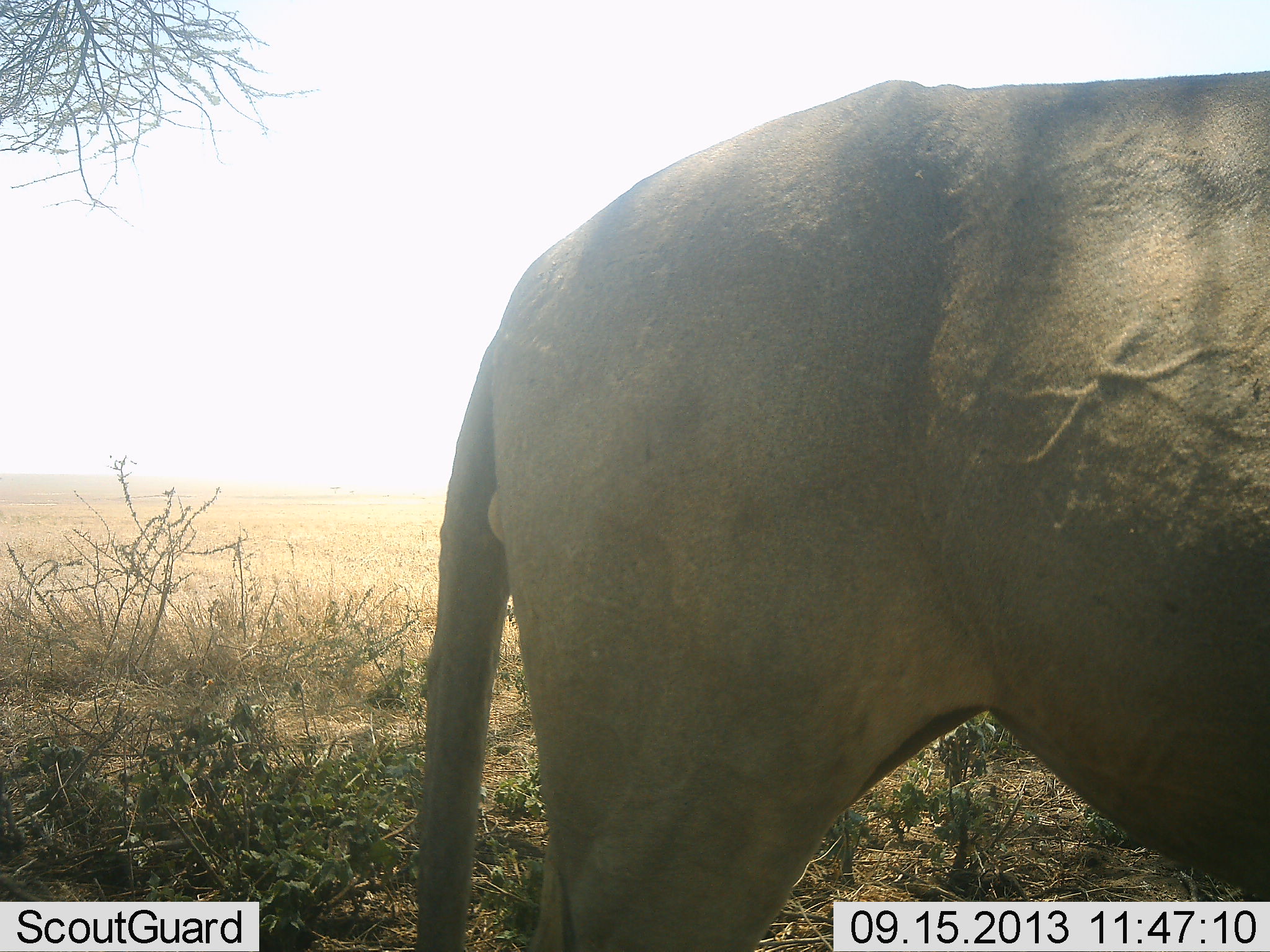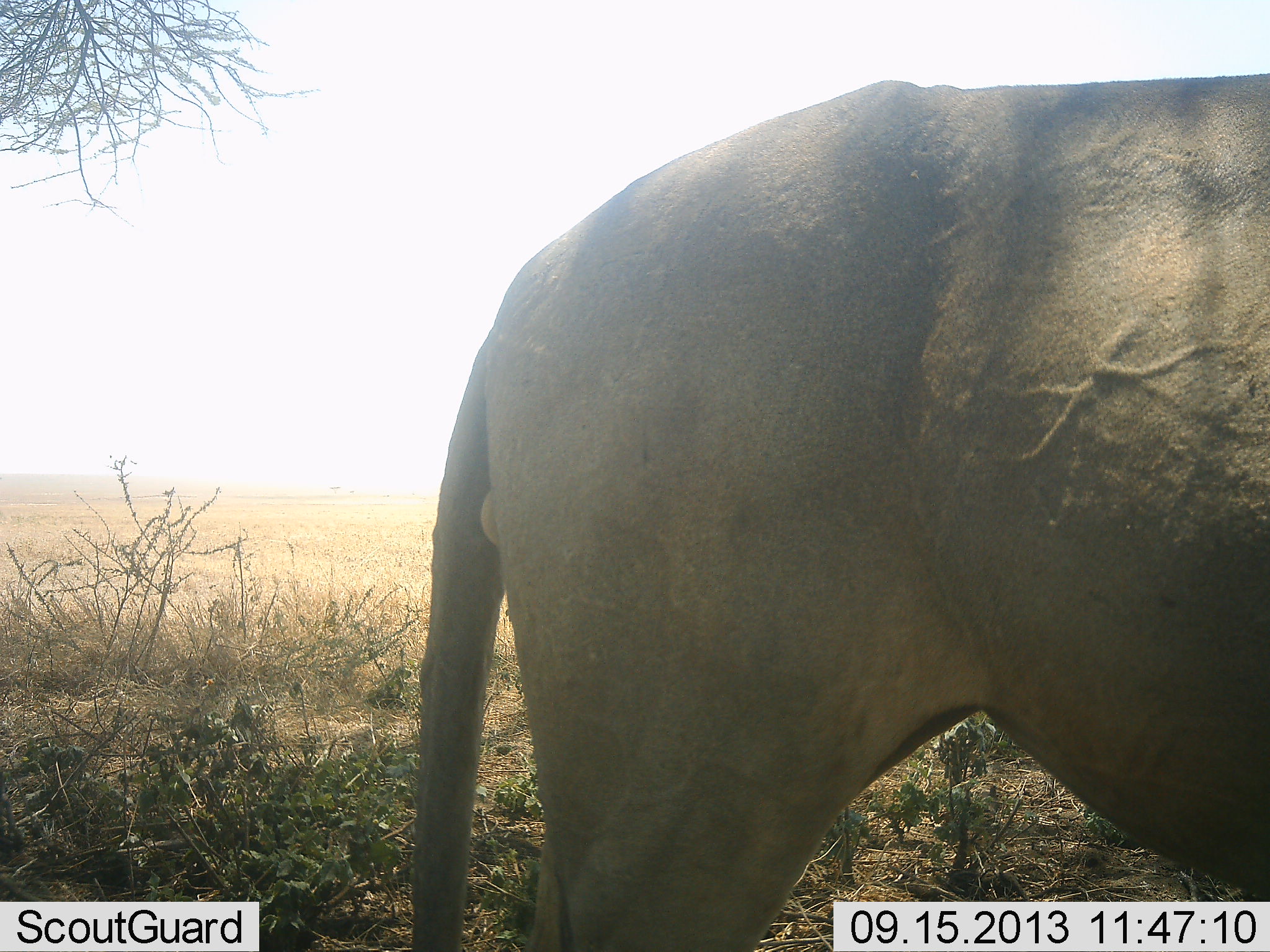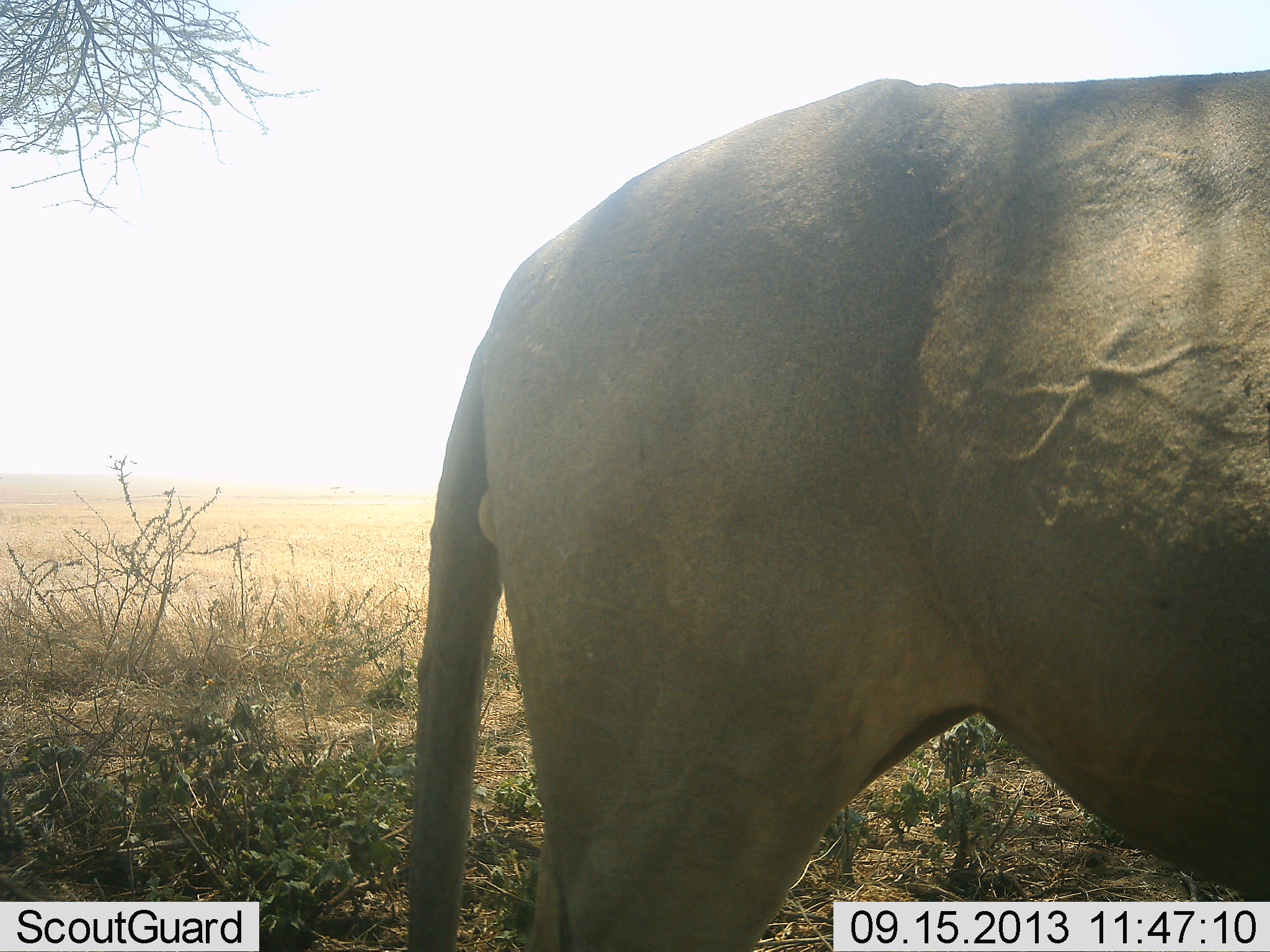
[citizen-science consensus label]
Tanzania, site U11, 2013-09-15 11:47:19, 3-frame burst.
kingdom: Animalia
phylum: Chordata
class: Mammalia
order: Carnivora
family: Felidae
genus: Panthera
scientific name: Panthera leo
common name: lion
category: lionmale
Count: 1.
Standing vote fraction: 94%.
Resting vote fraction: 0%.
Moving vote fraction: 6%.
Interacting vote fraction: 0%.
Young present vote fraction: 0%.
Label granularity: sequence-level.